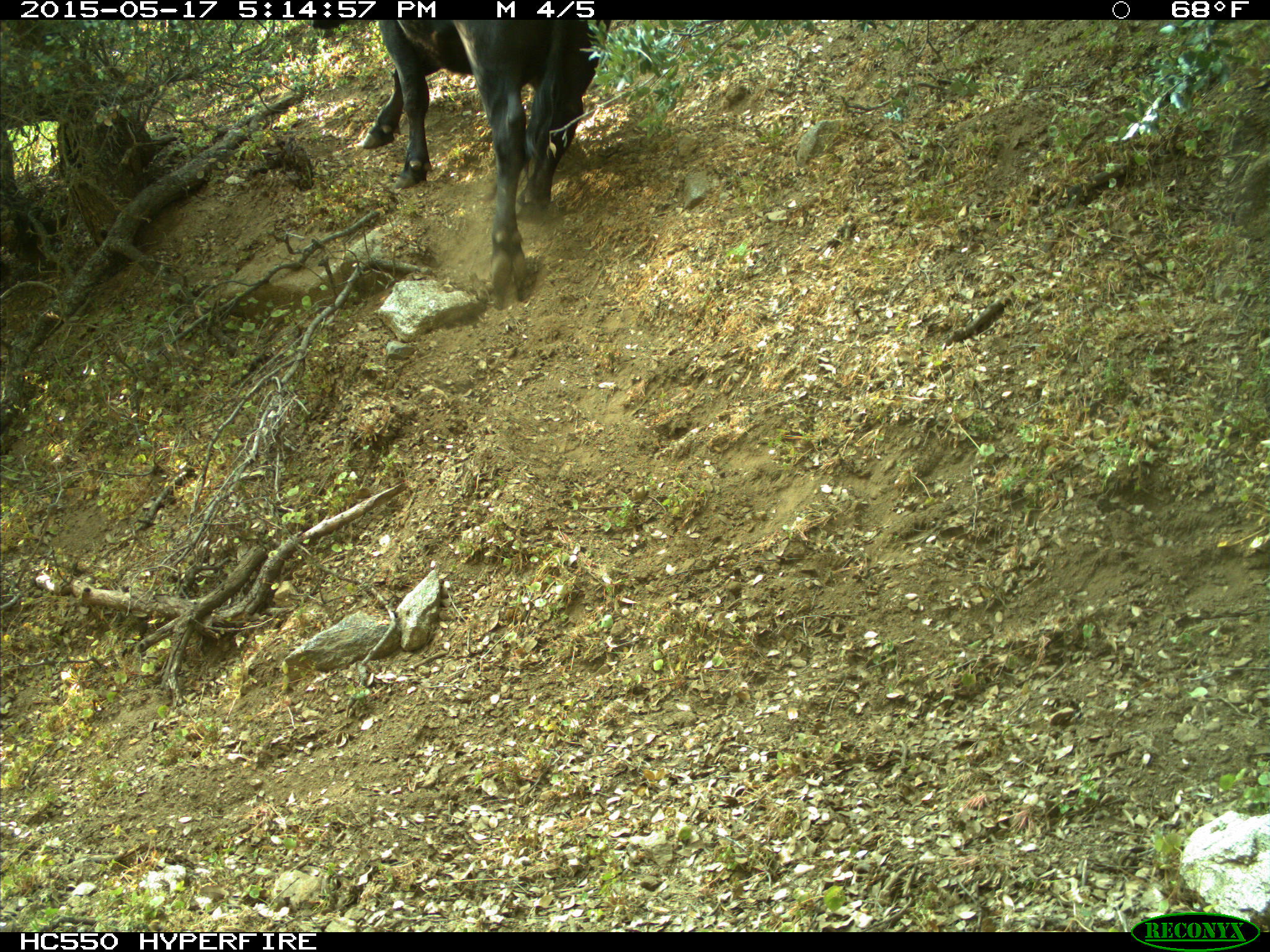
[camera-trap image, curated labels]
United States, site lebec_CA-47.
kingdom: Animalia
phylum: Chordata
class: Mammalia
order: Artiodactyla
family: Bovidae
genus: Bos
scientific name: Bos taurus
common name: domestic cow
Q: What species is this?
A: Bos taurus (domestic cow).